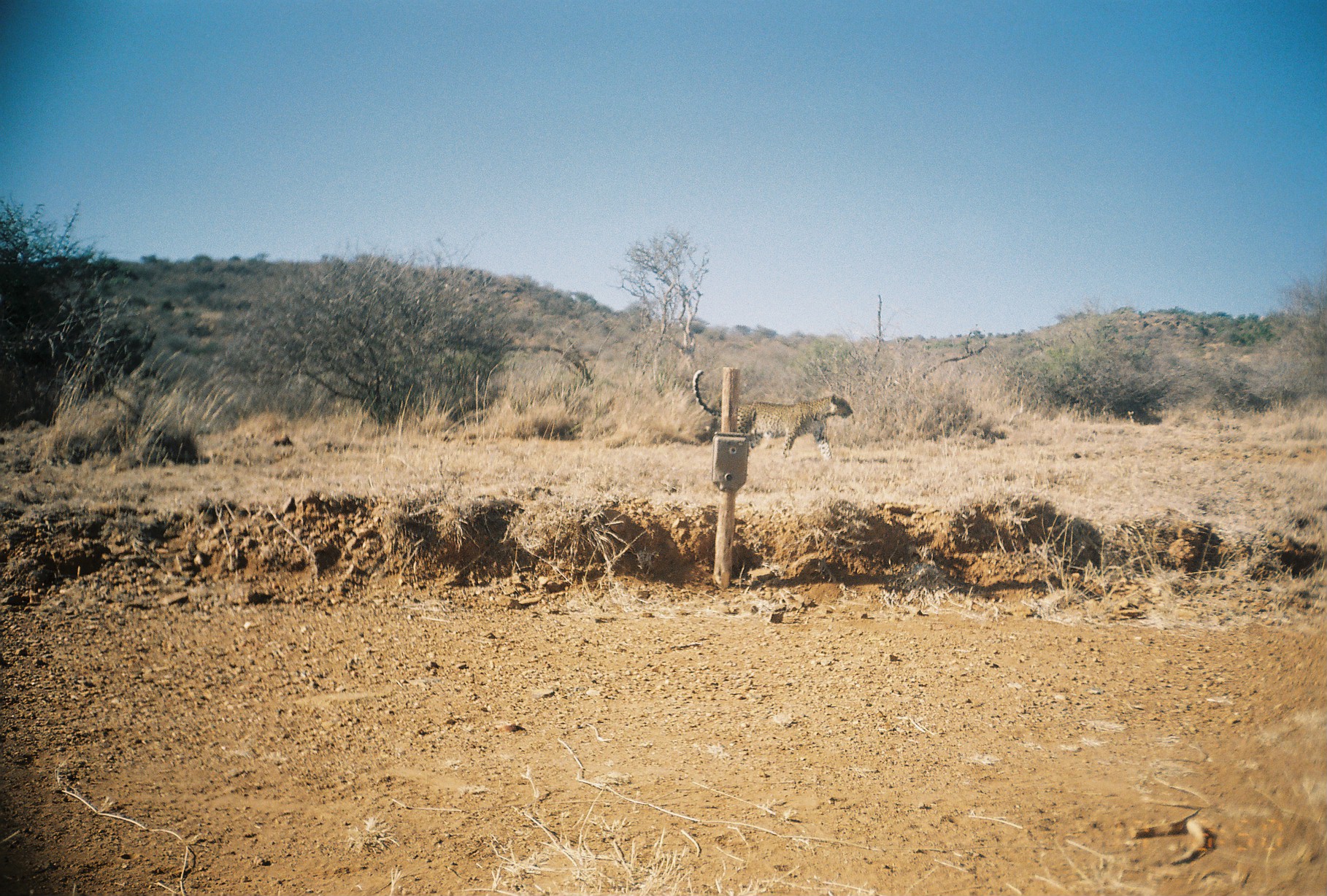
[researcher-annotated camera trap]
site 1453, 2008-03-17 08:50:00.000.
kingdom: Animalia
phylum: Chordata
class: Mammalia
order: Carnivora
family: Felidae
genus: Panthera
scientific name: Panthera pardus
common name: leopard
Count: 1.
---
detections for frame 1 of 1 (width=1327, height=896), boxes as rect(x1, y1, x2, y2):
panthera pardus: rect(692, 369, 854, 462)